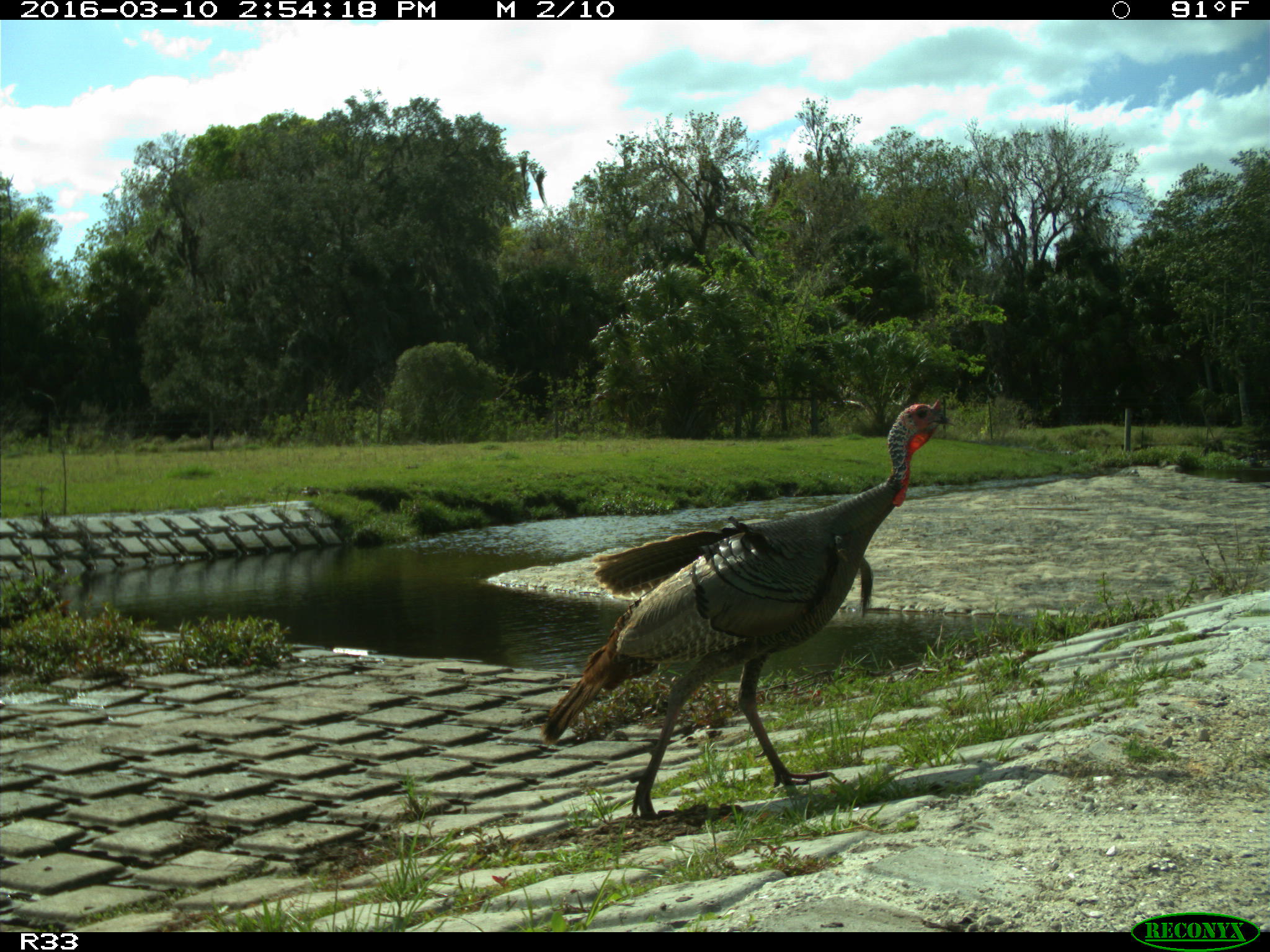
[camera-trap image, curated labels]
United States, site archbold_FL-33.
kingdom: Animalia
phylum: Chordata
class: Aves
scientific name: Aves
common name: birds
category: unidentified bird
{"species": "unidentified bird (birds) (Aves)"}